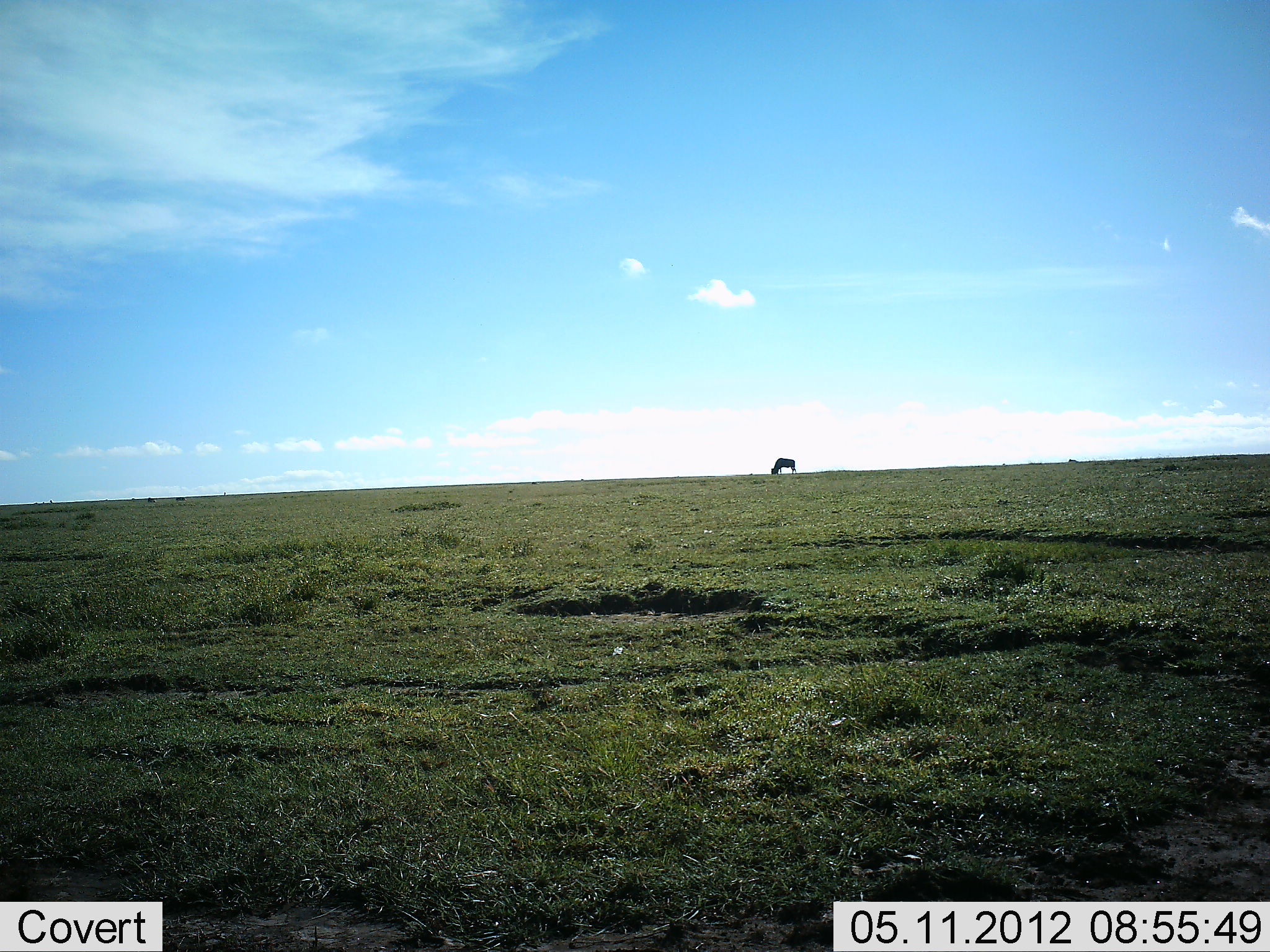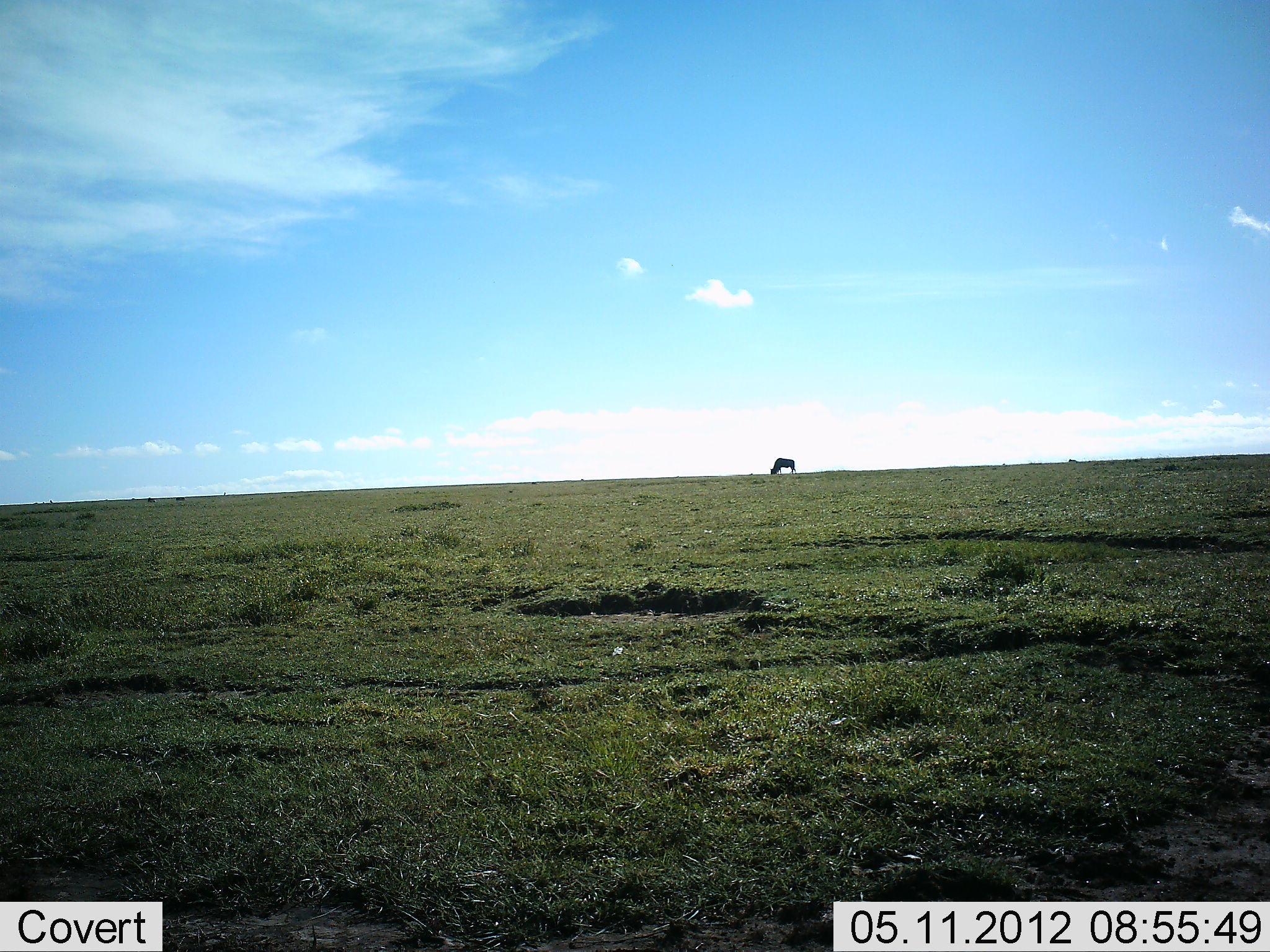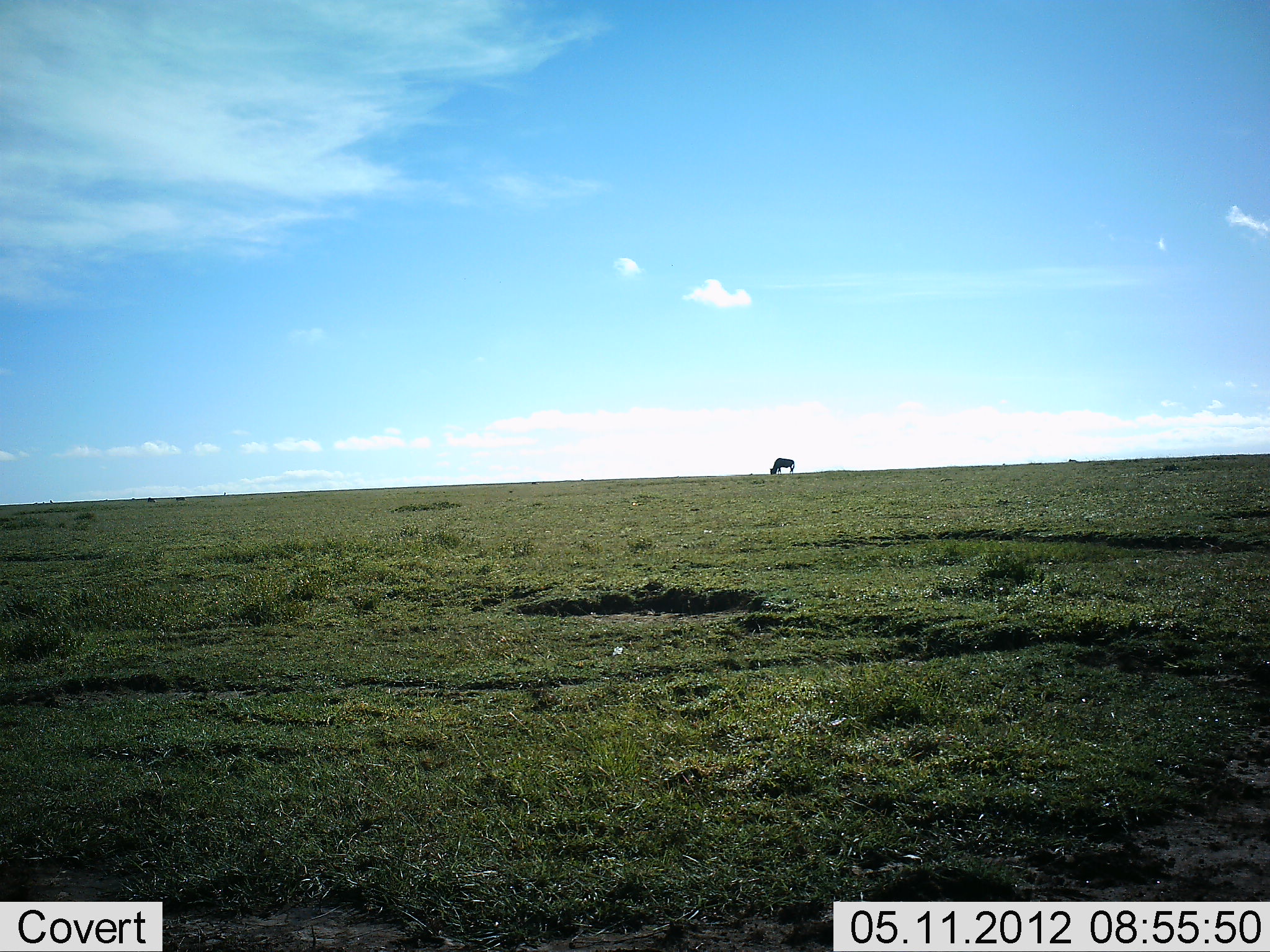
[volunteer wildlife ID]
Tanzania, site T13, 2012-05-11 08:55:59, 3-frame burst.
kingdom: Animalia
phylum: Chordata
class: Mammalia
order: Artiodactyla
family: Bovidae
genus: Connochaetes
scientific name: Connochaetes taurinus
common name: blue wildebeest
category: wildebeest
Wildebeest (blue wildebeest) (Connochaetes taurinus), count 1. Behavior (volunteer vote fractions): standing 10%, resting 0%, moving 0%, interacting 0%. Young present (vote fraction): 0%. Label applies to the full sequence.